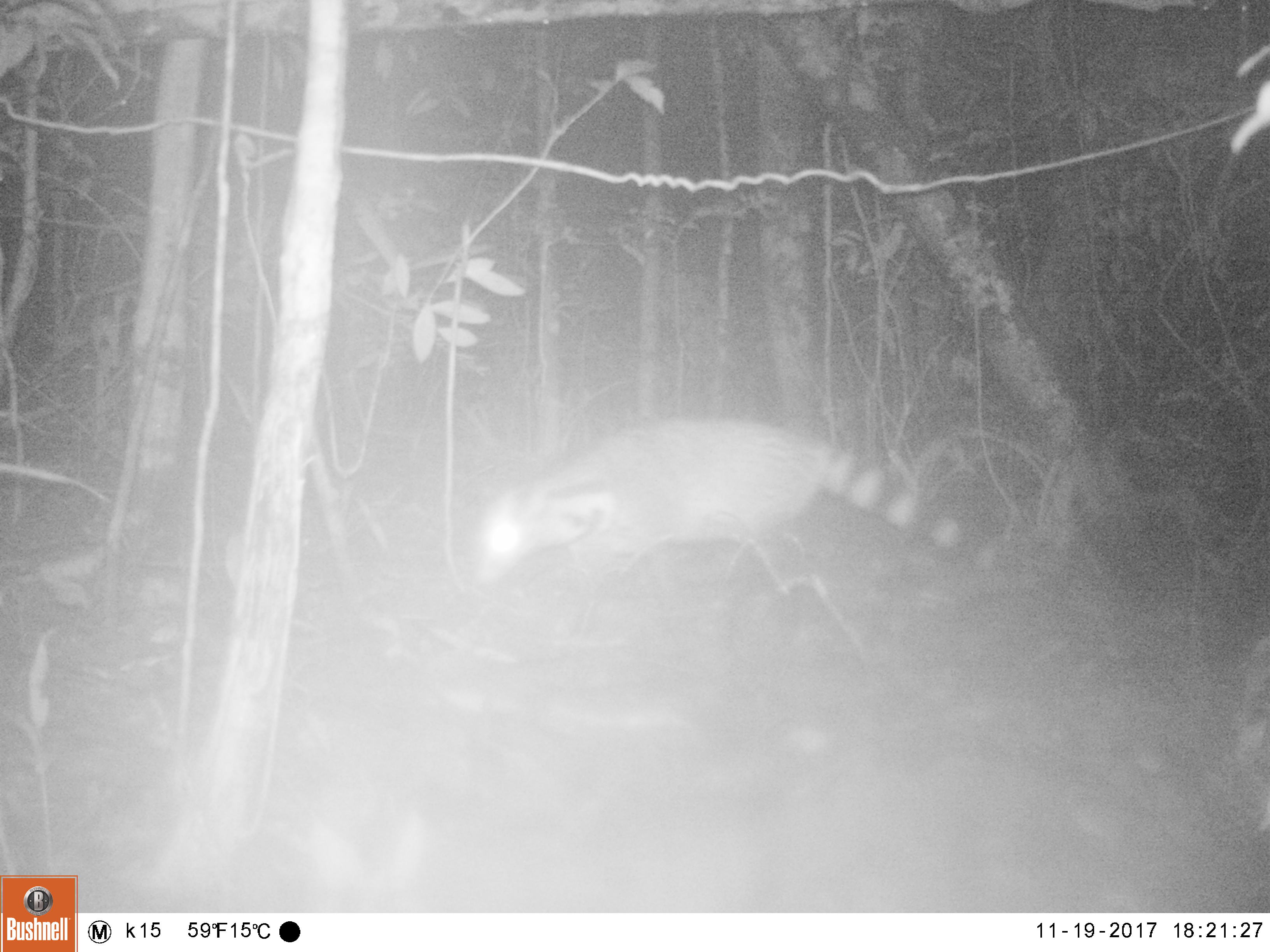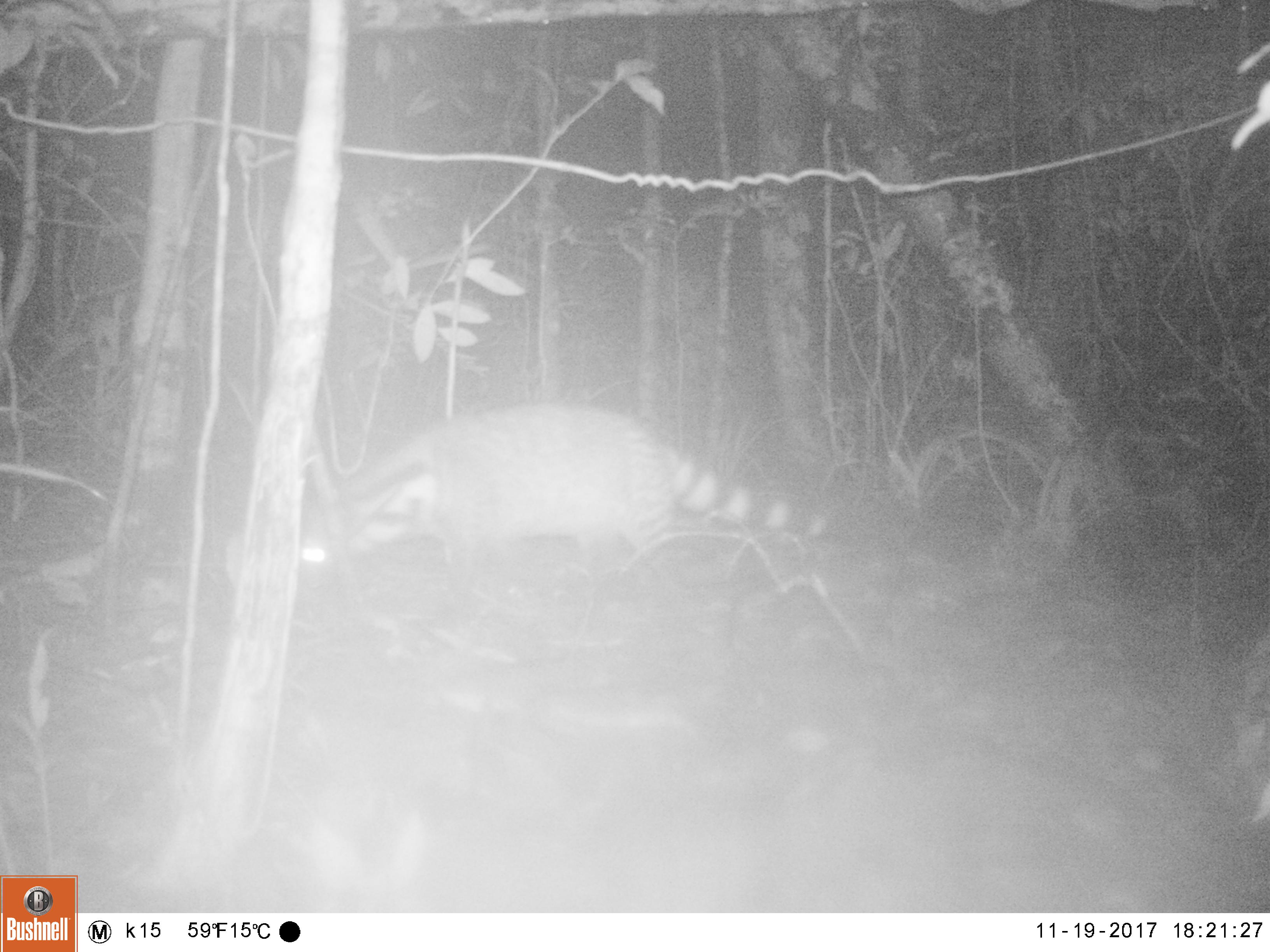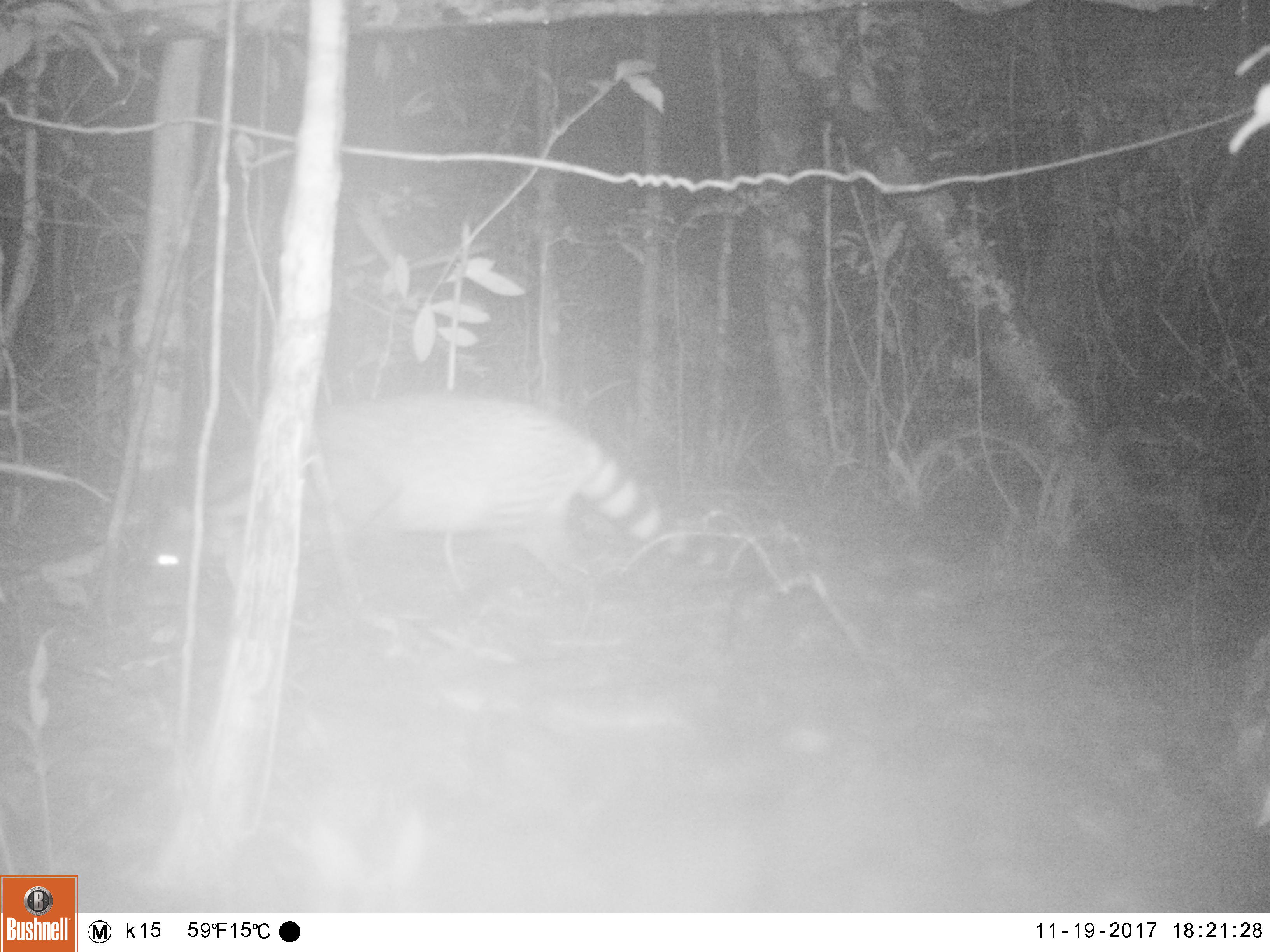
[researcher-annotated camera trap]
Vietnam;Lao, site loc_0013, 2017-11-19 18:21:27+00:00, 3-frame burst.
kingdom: Animalia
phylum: Chordata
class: Mammalia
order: Carnivora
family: Viverridae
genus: Viverra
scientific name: Viverra zibetha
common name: large indian civet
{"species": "large indian civet (Viverra zibetha)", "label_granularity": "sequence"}